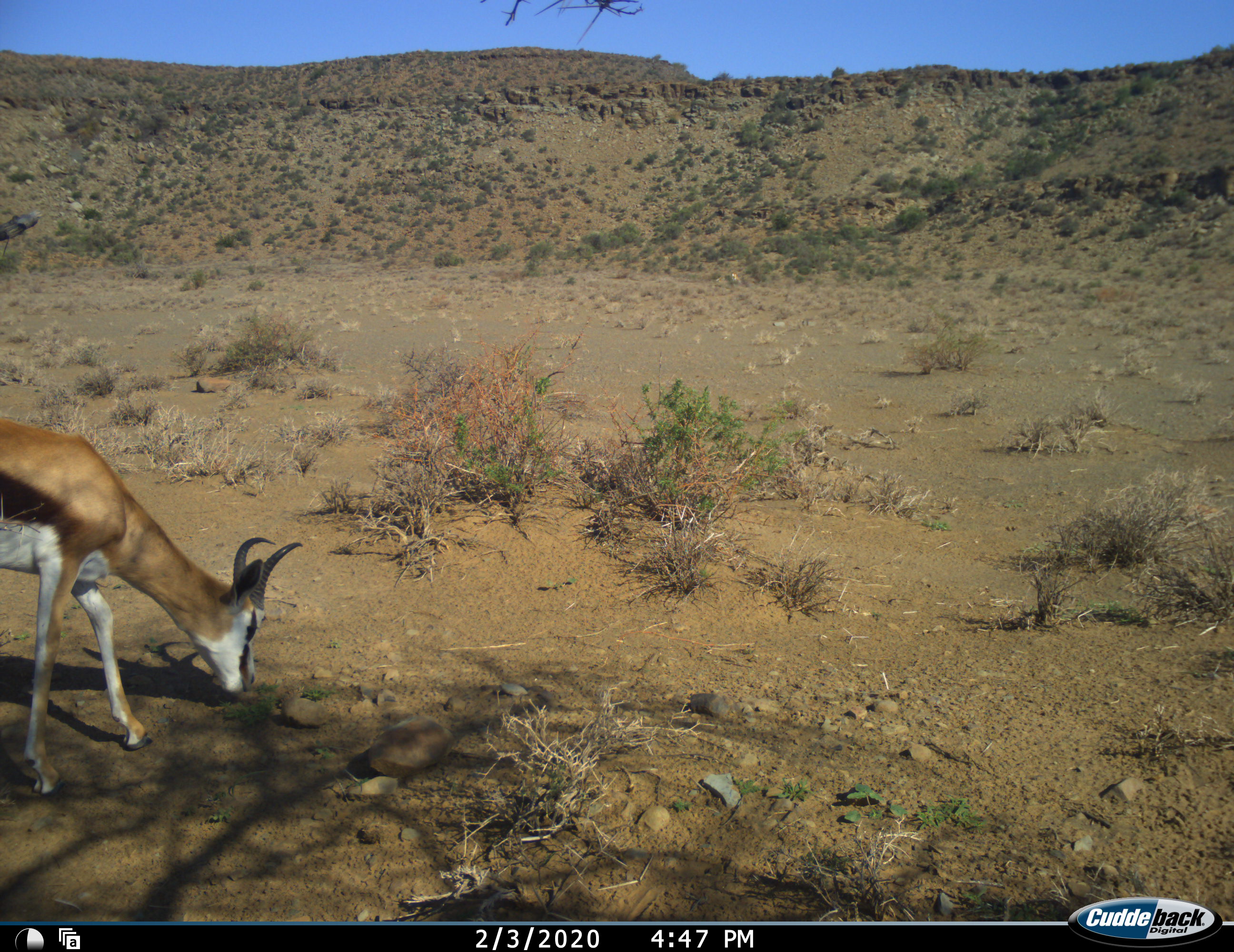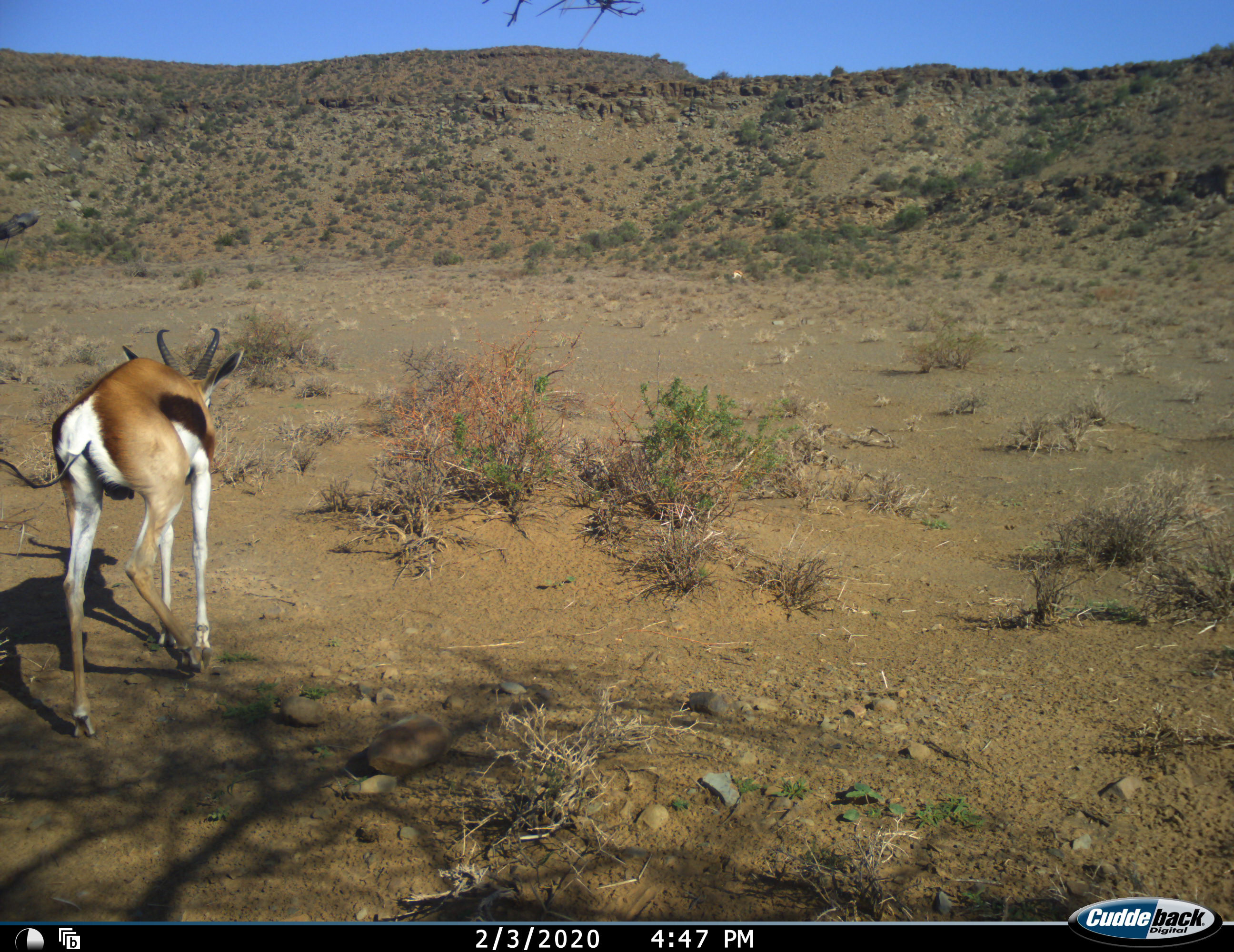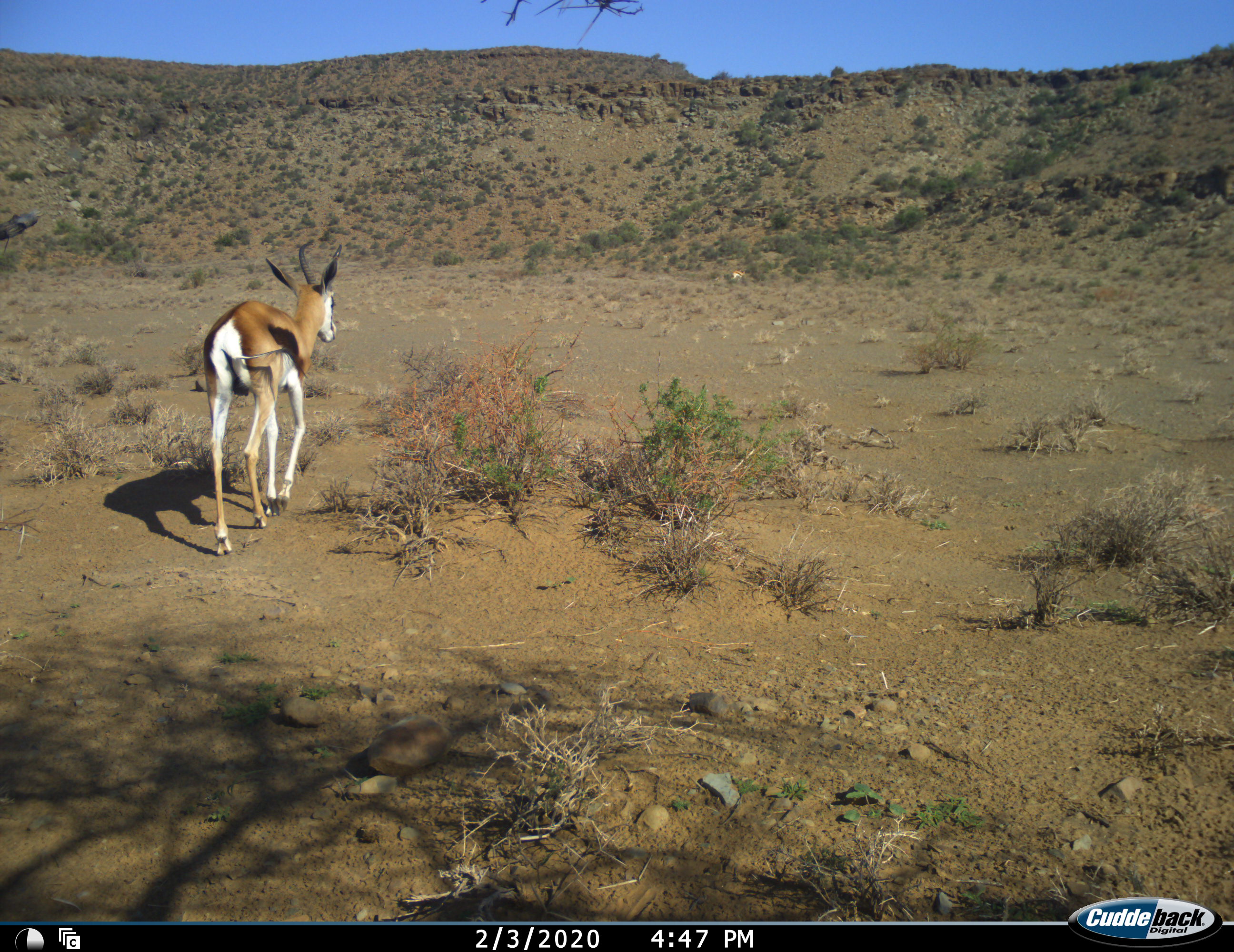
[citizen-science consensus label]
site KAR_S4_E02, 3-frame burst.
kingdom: Animalia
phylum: Chordata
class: Mammalia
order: Artiodactyla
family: Bovidae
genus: Antidorcas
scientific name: Antidorcas marsupialis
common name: springbok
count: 1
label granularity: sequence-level